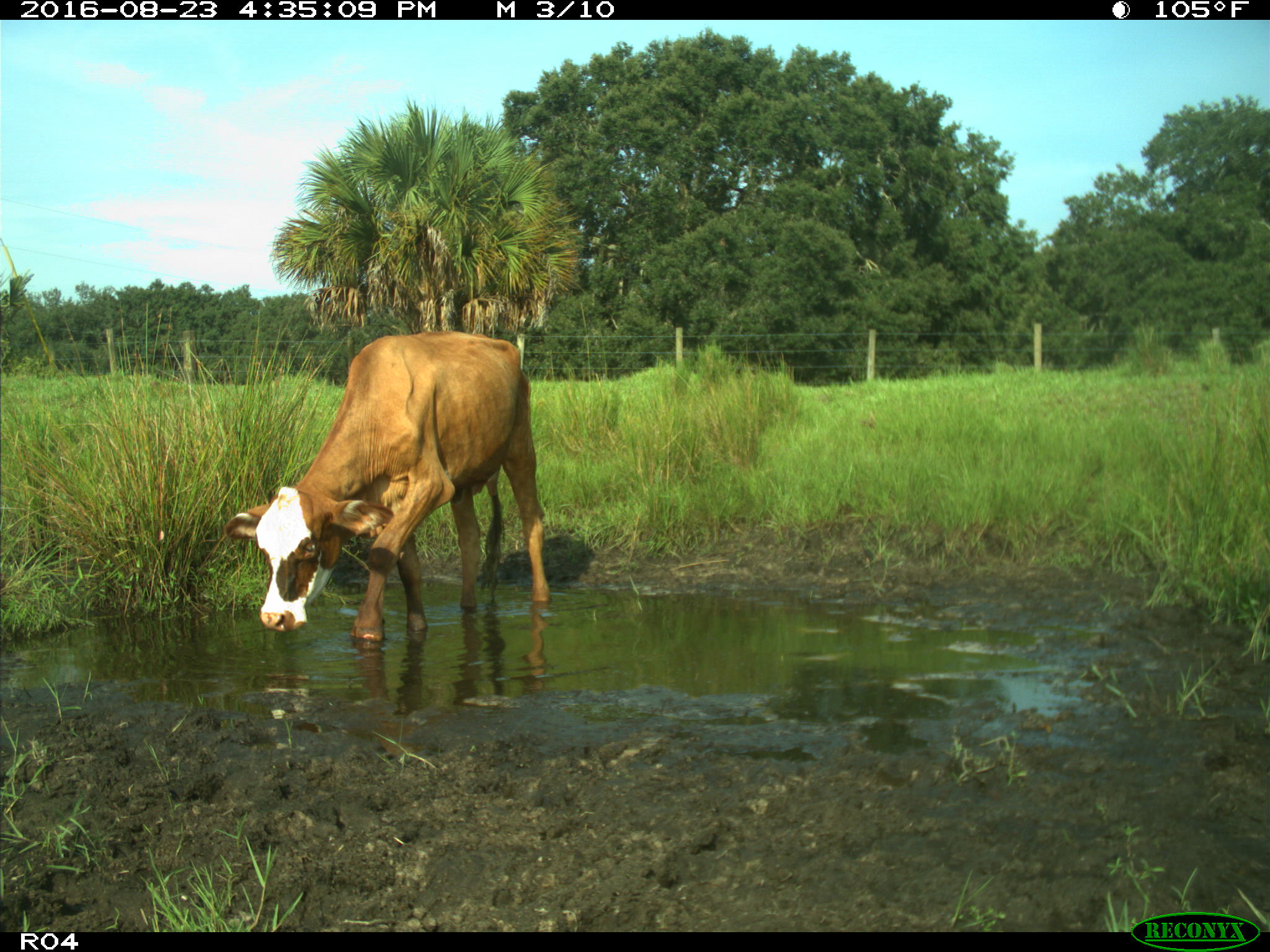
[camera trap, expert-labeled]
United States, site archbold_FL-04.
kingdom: Animalia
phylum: Chordata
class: Mammalia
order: Artiodactyla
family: Bovidae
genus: Bos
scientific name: Bos taurus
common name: domestic cow